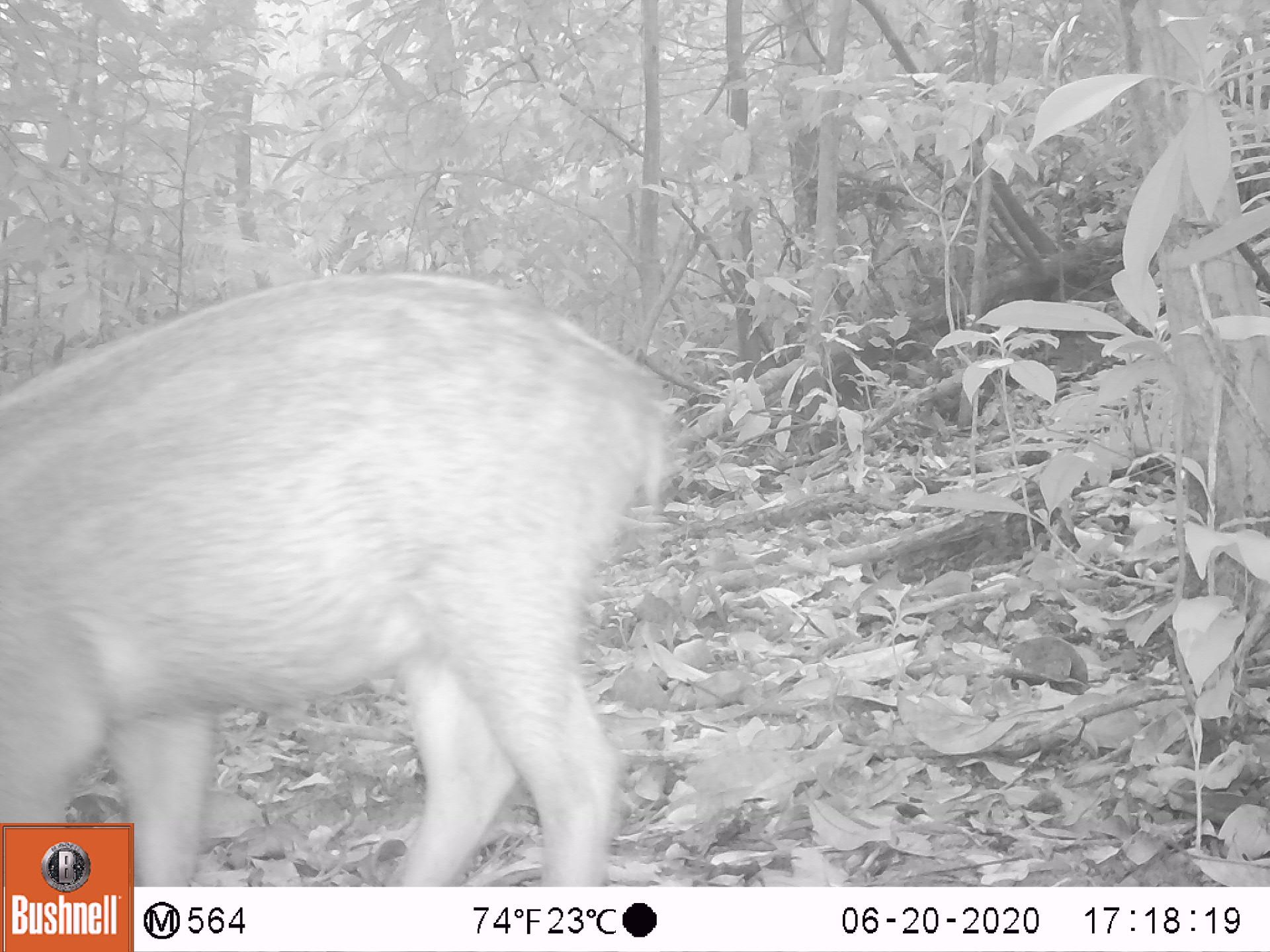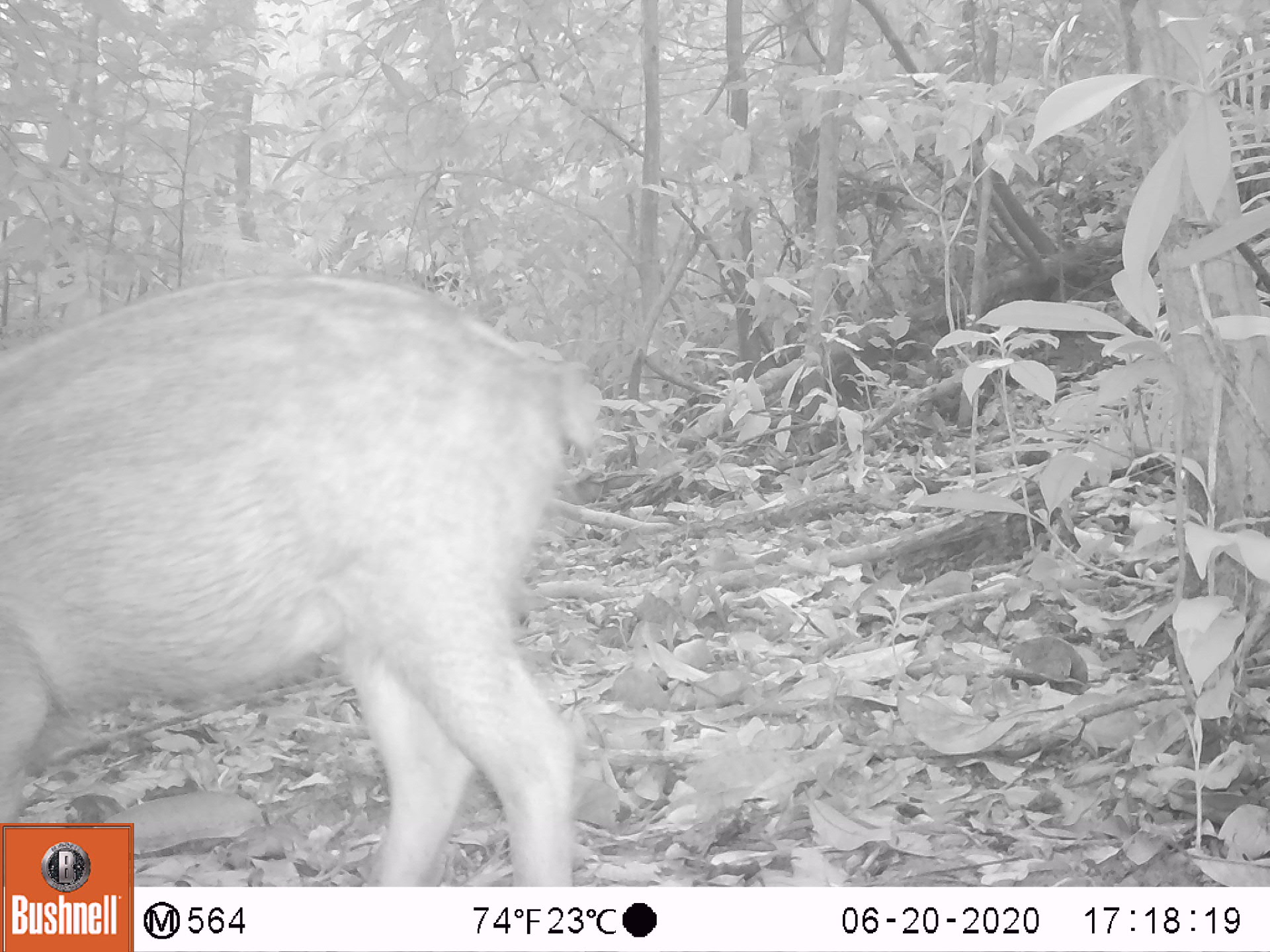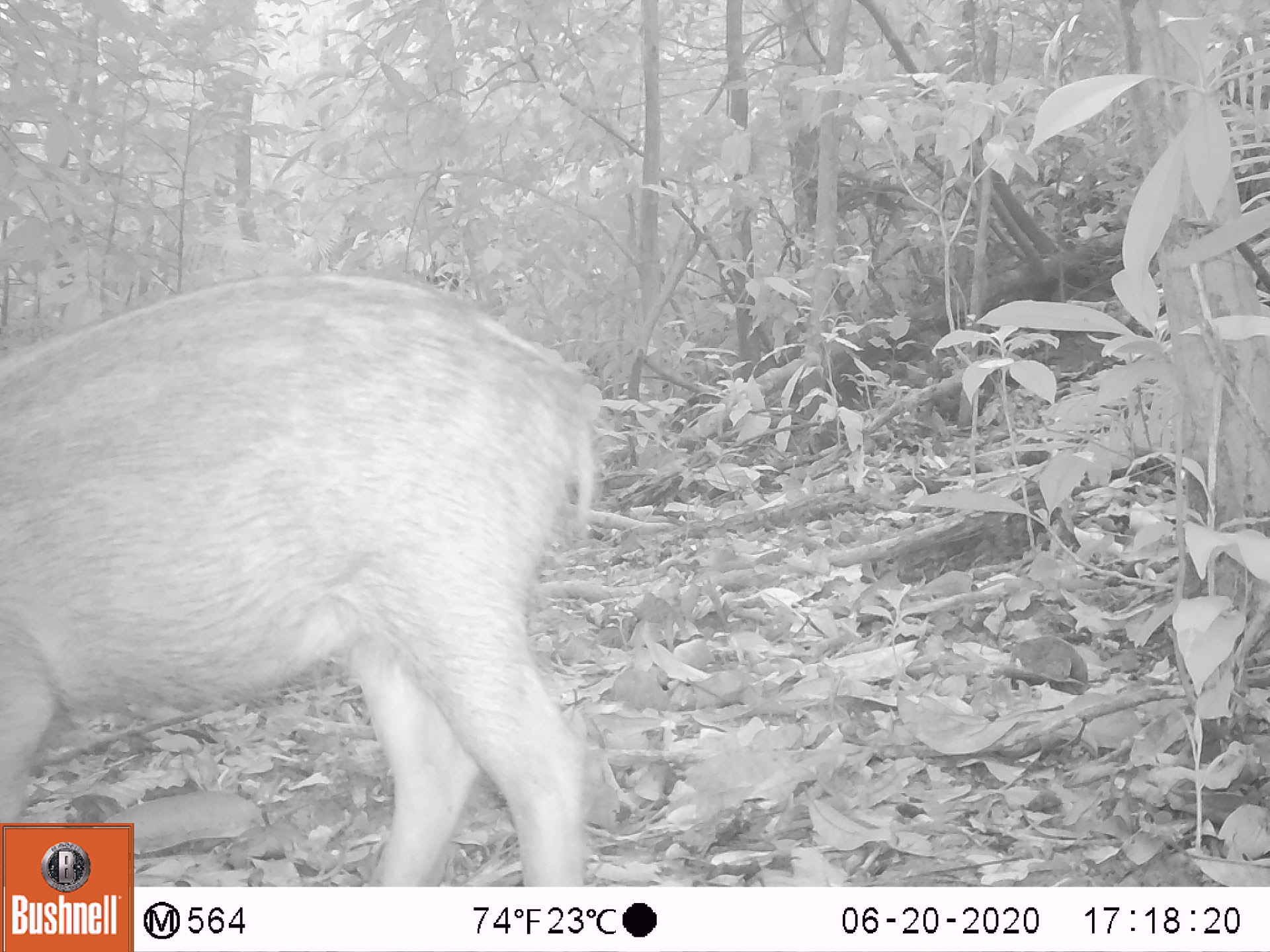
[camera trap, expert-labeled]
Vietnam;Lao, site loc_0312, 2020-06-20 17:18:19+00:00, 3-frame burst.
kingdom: Animalia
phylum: Chordata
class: Mammalia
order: Artiodactyla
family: Suidae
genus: Sus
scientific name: Sus scrofa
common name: eurasian wild pig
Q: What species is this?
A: Eurasian wild pig (Sus scrofa).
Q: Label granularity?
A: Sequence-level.